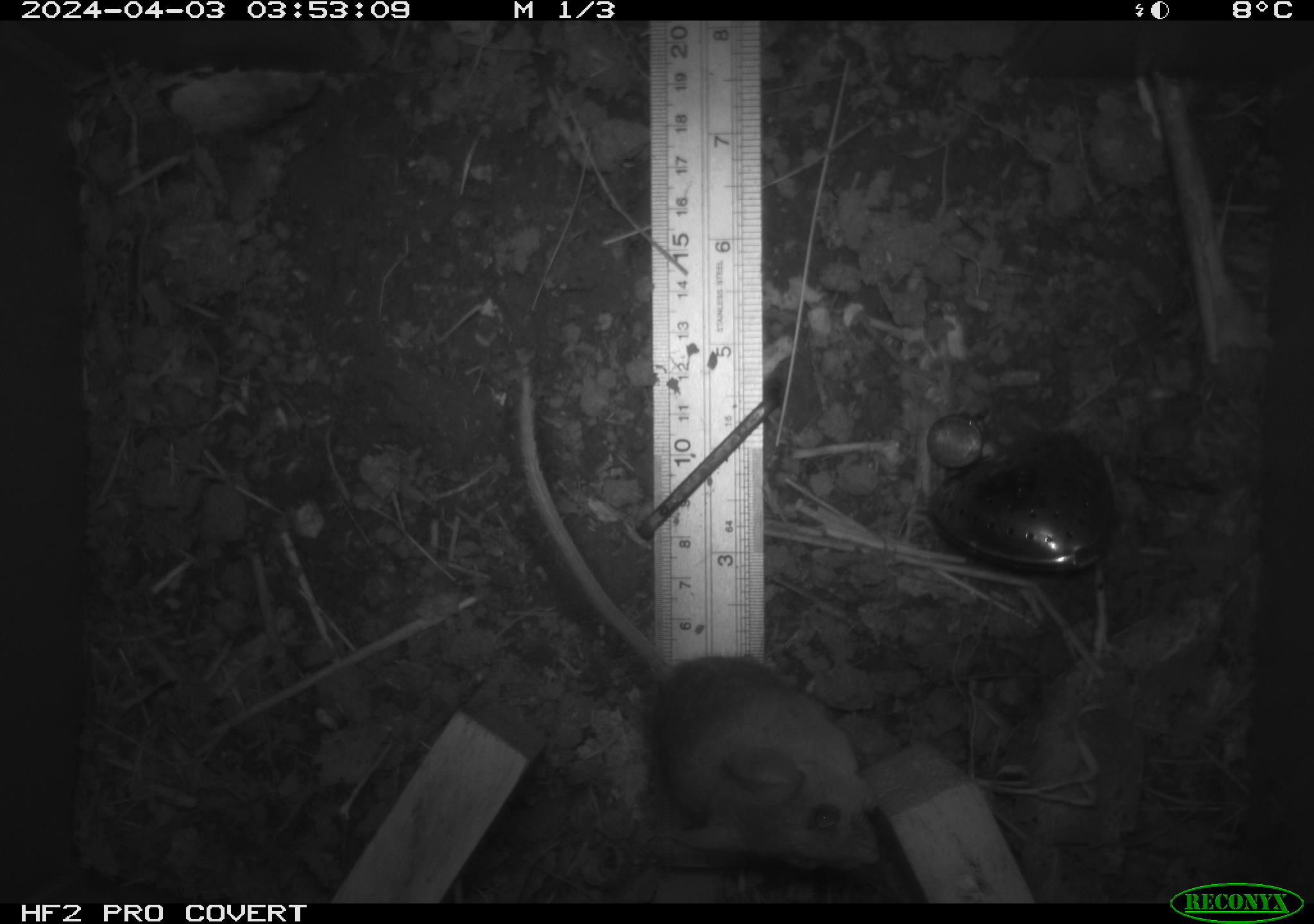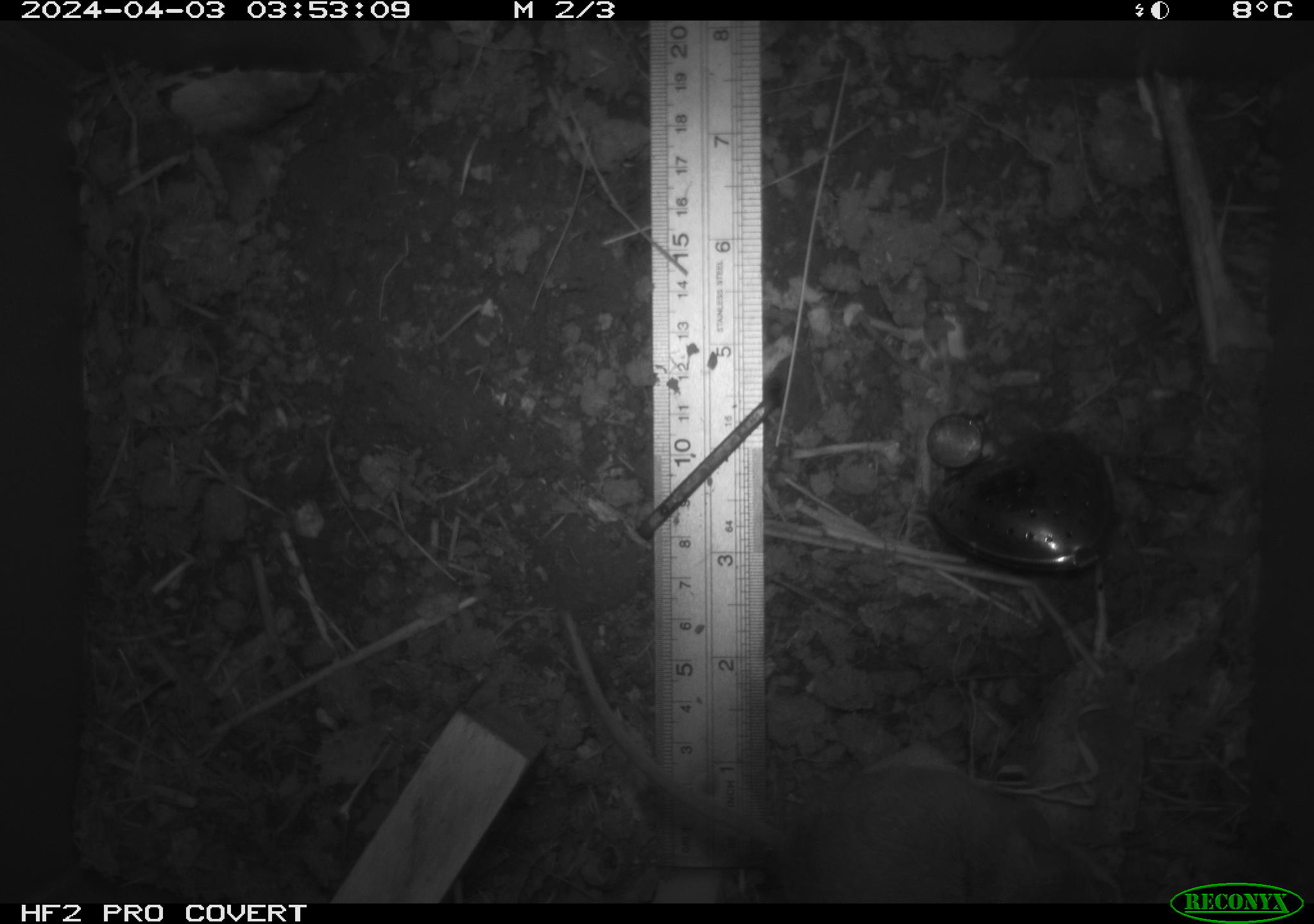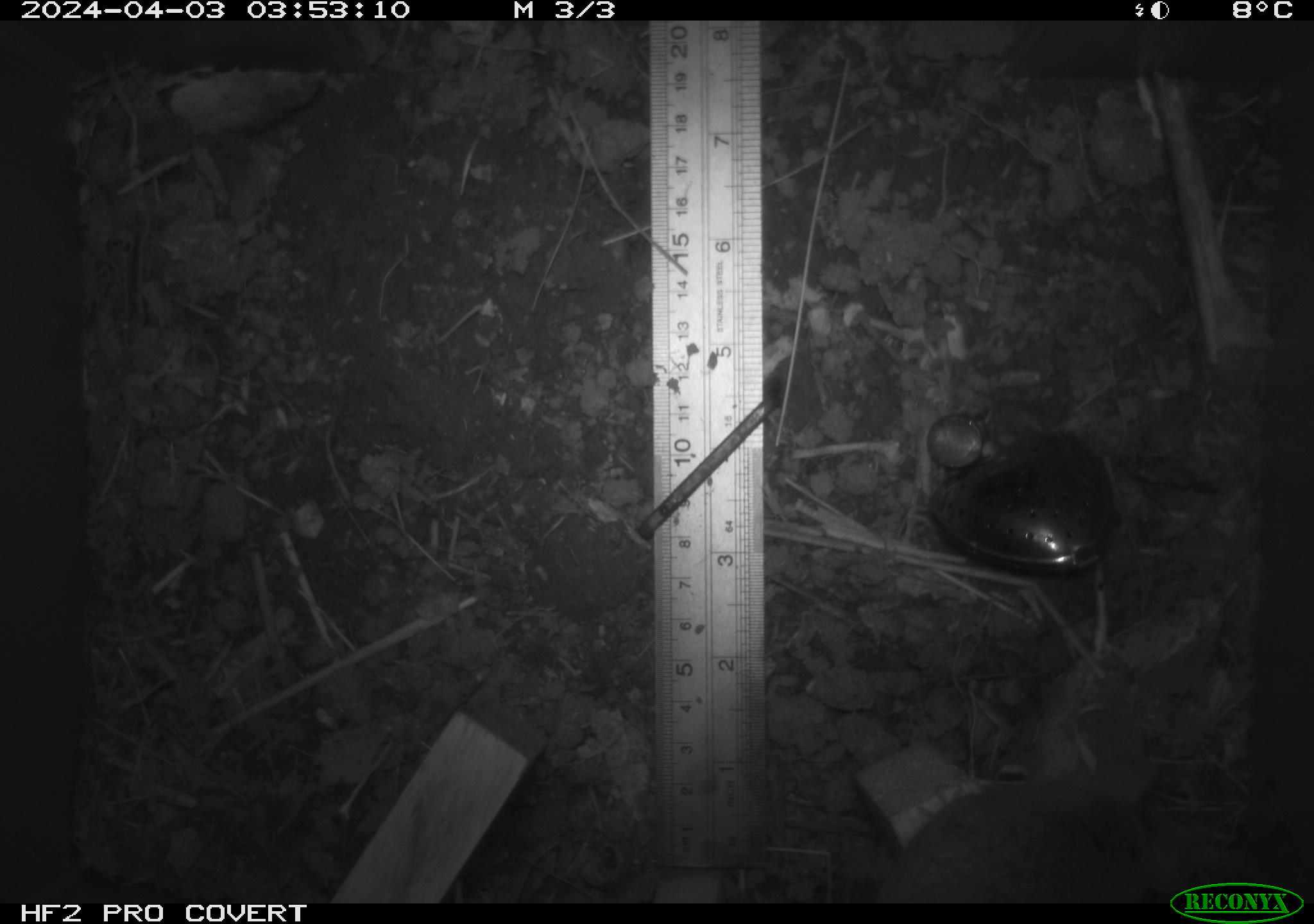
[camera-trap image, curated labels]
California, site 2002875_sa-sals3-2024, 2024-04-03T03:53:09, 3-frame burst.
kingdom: Animalia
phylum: Chordata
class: Mammalia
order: Rodentia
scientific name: Rodentia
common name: mouse species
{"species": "mouse species (Rodentia)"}